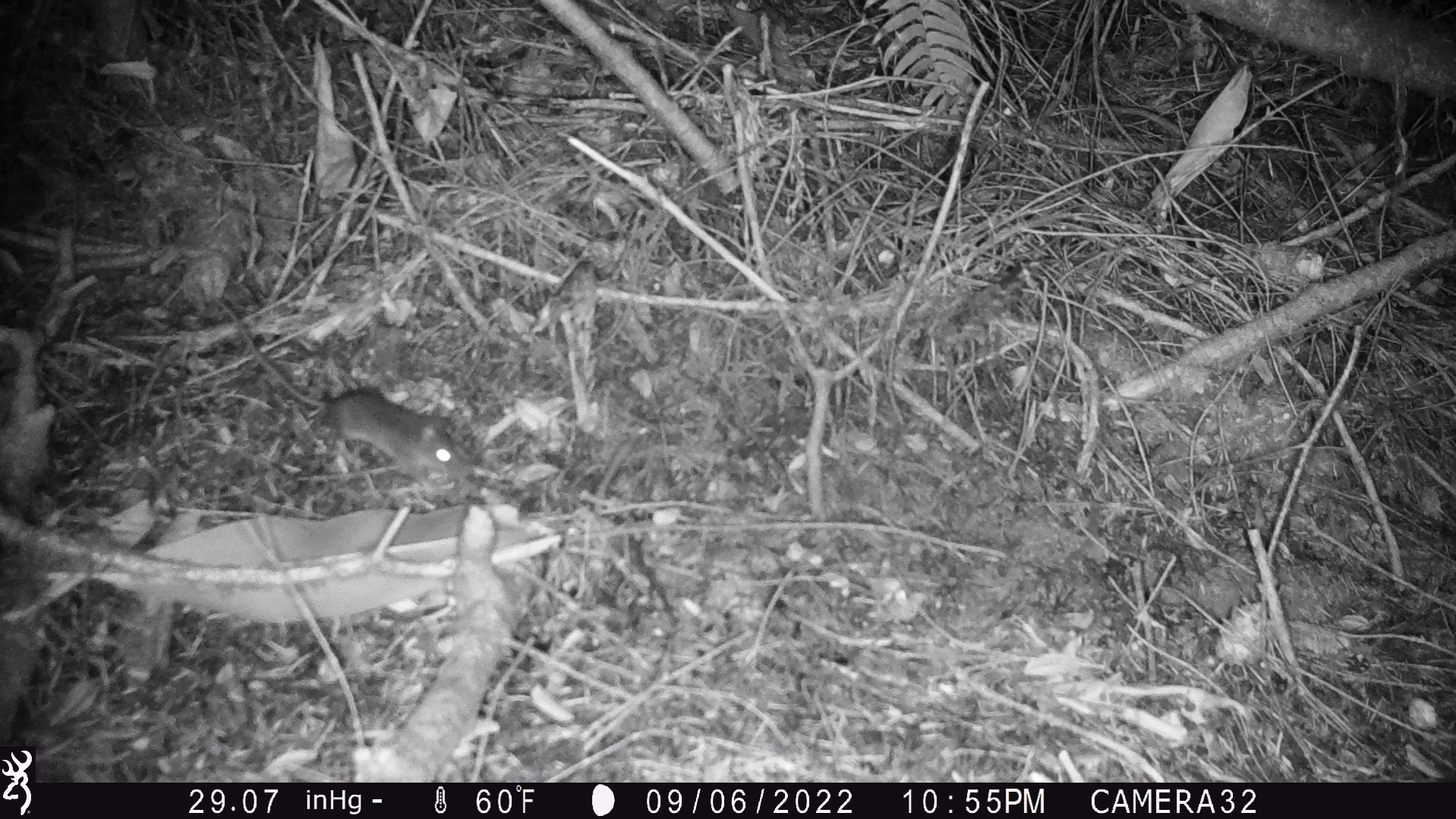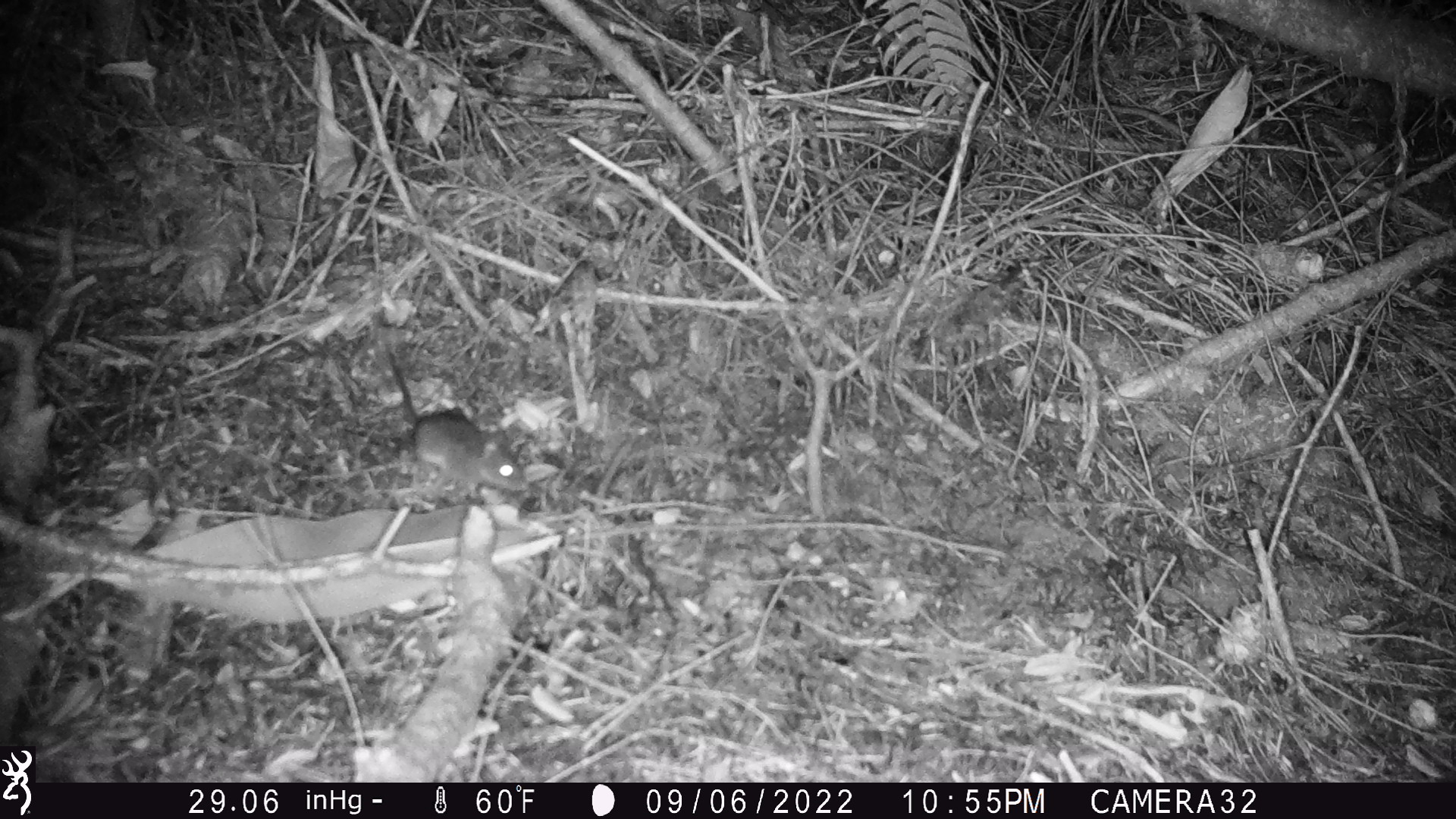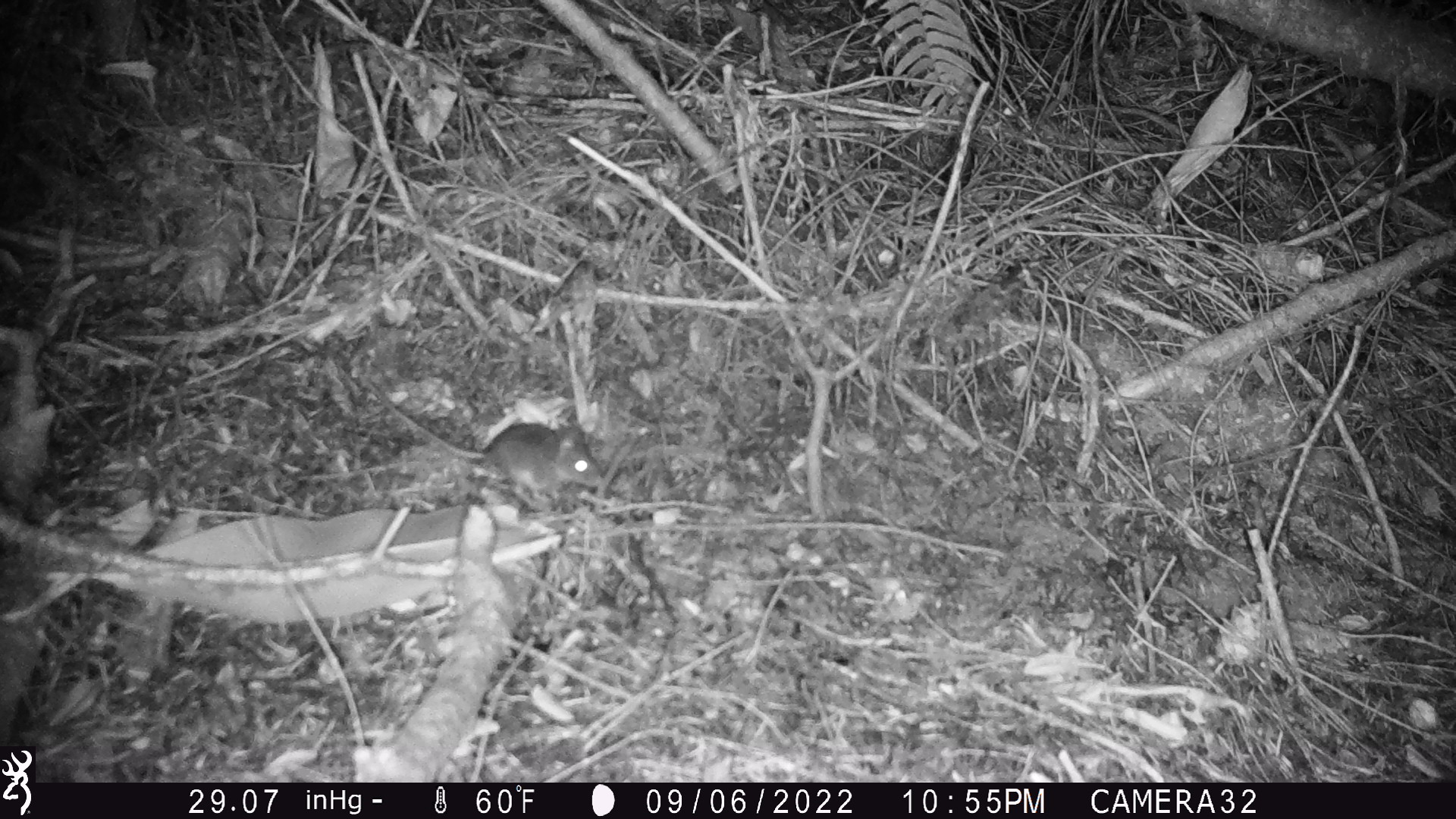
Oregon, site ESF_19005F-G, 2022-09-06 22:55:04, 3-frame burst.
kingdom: Animalia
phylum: Chordata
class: Mammalia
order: Rodentia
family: Cricetidae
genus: Neotoma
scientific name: Neotoma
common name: woodrats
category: neotoma species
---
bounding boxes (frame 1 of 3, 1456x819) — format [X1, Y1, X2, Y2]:
neotoma species: [211, 286, 479, 491]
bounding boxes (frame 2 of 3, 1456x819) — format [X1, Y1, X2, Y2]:
neotoma species: [378, 336, 543, 503]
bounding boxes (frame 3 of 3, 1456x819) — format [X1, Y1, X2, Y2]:
neotoma species: [350, 363, 604, 496]